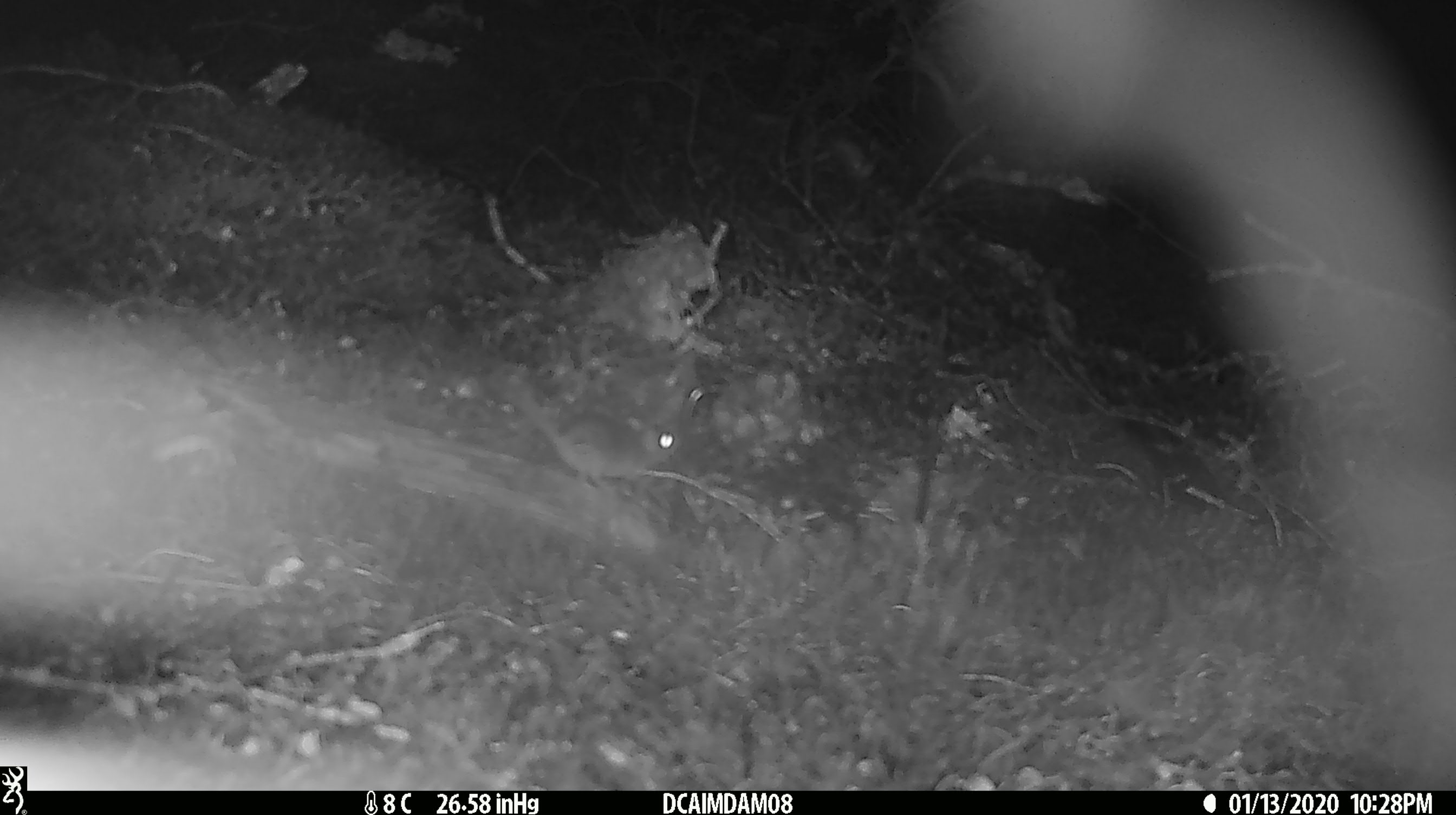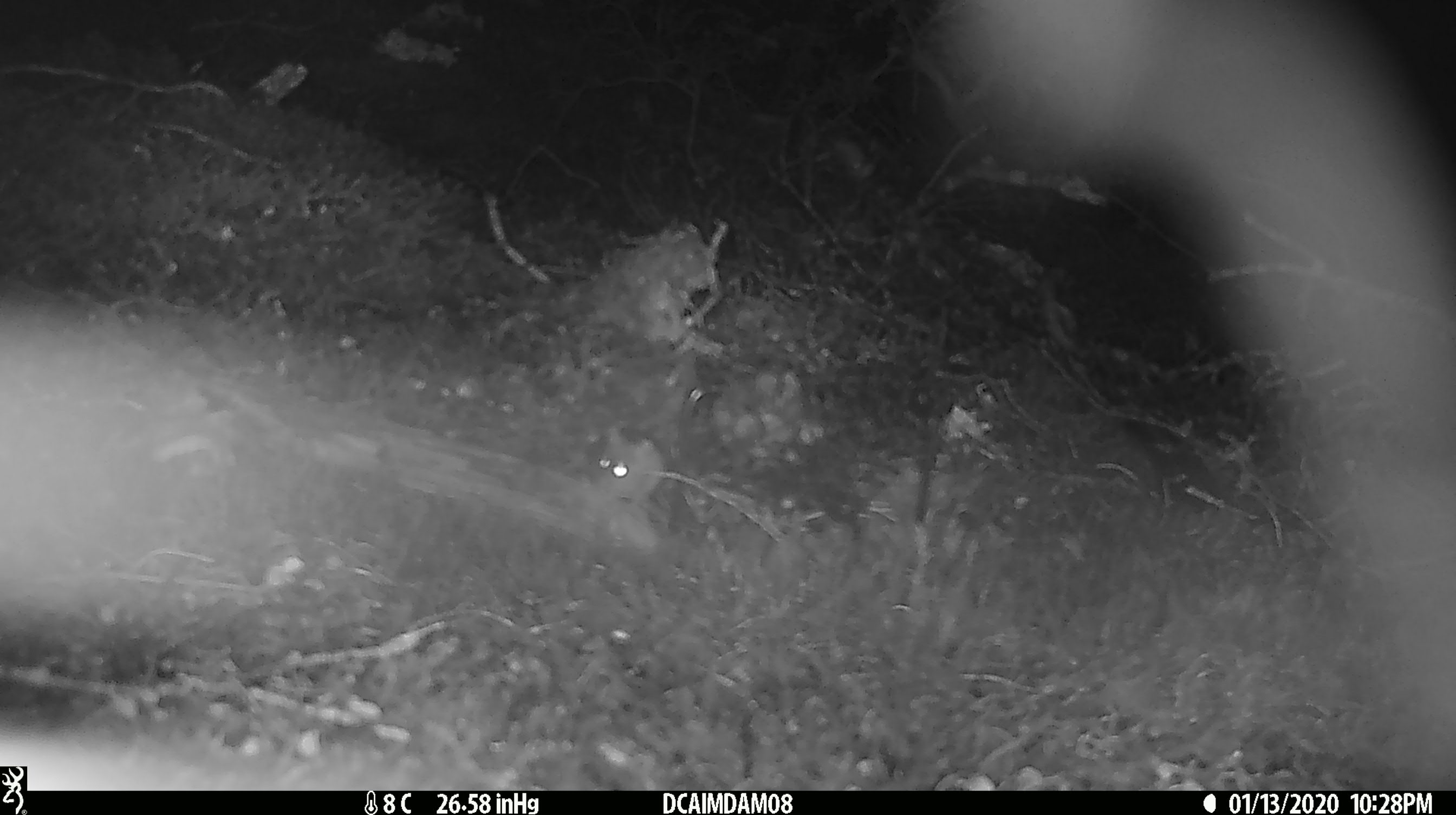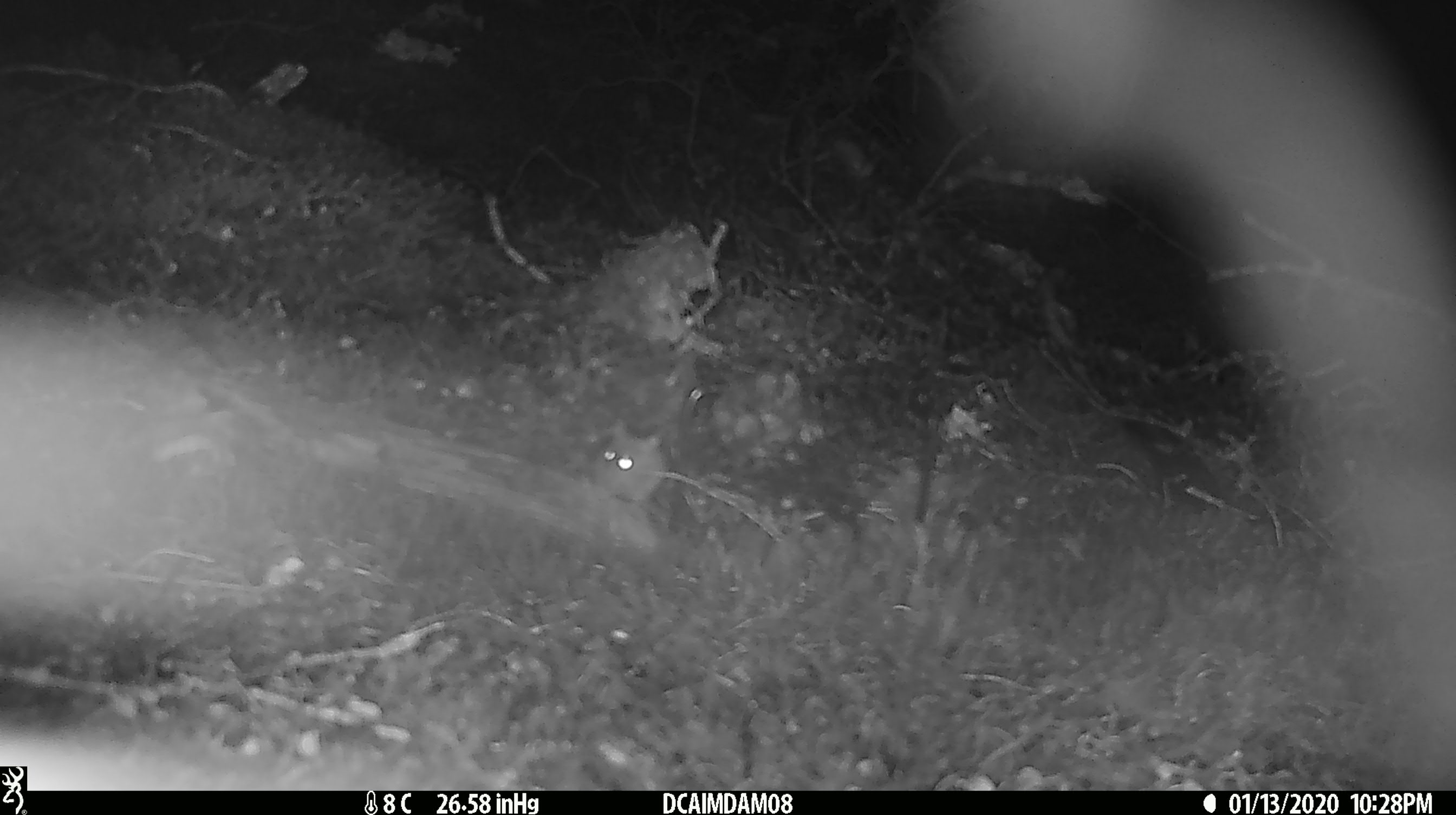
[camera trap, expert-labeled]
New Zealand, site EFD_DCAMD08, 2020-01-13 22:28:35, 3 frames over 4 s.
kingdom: Animalia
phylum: Chordata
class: Mammalia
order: Rodentia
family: Muridae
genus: Mus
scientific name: Mus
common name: mouse